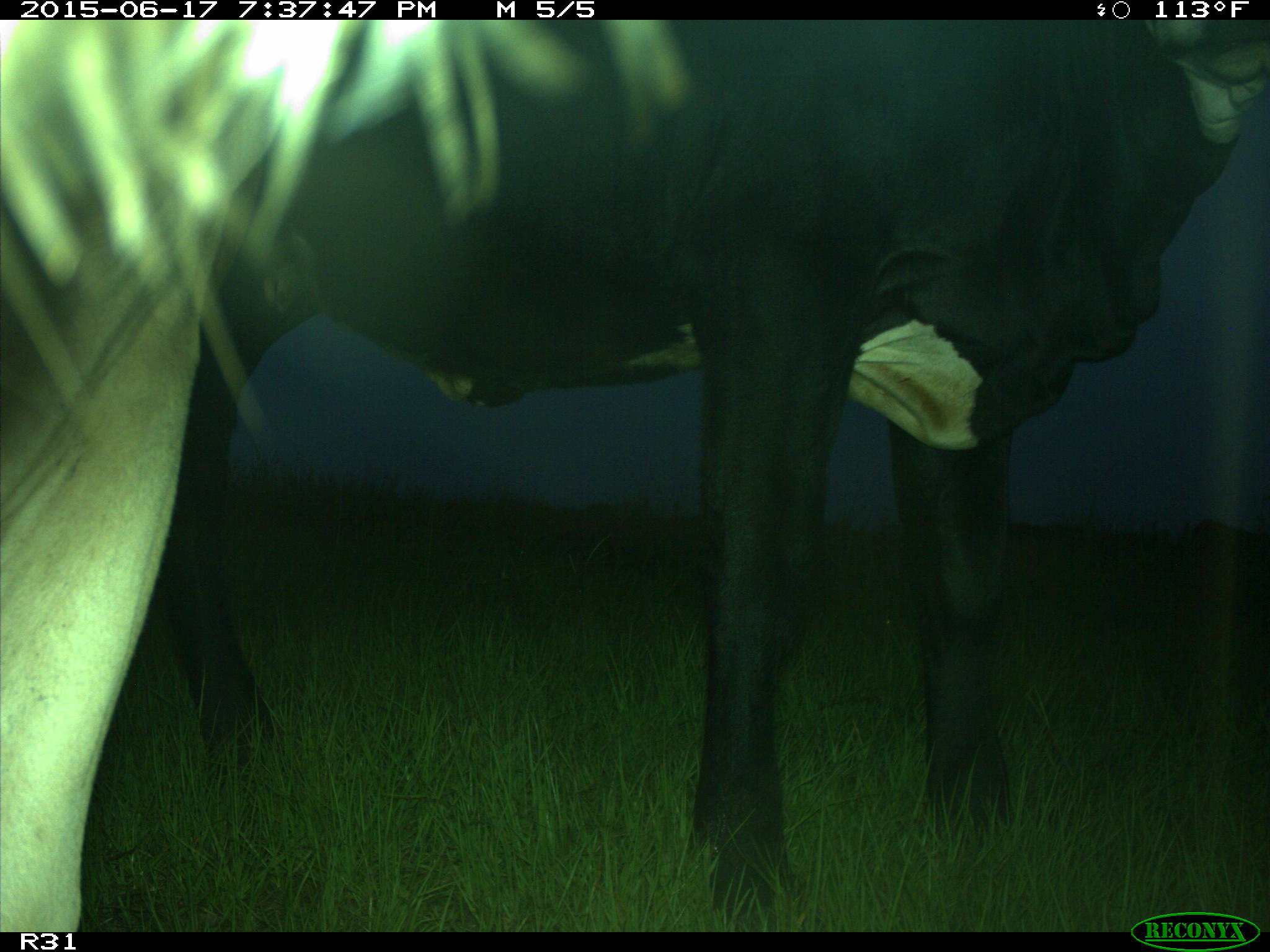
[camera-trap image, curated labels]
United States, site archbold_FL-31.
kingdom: Animalia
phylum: Chordata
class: Mammalia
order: Artiodactyla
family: Bovidae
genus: Bos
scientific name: Bos taurus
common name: domestic cow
Bos taurus (domestic cow).